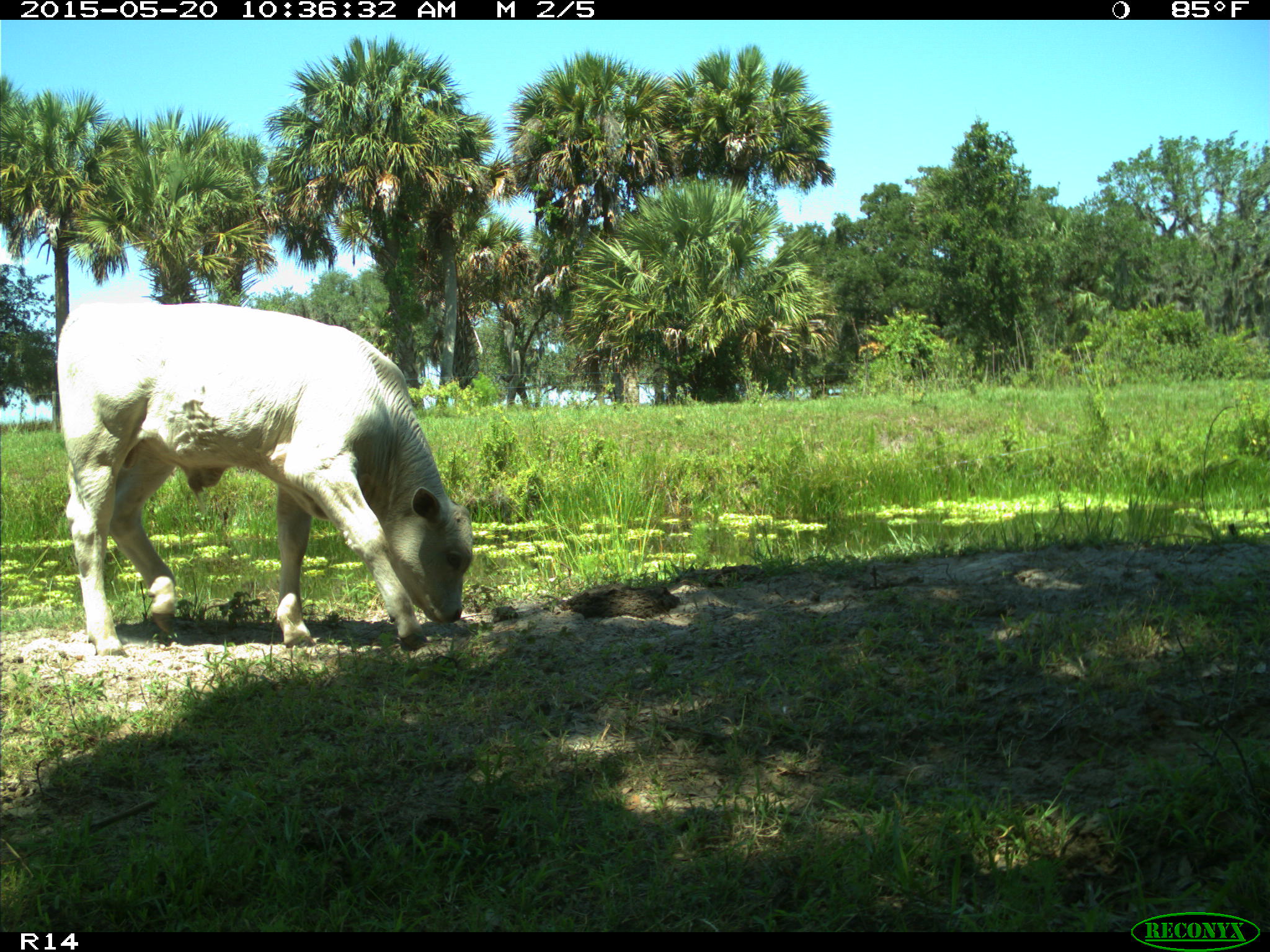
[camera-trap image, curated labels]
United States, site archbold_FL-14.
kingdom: Animalia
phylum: Chordata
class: Mammalia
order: Artiodactyla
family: Bovidae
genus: Bos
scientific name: Bos taurus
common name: domestic cow